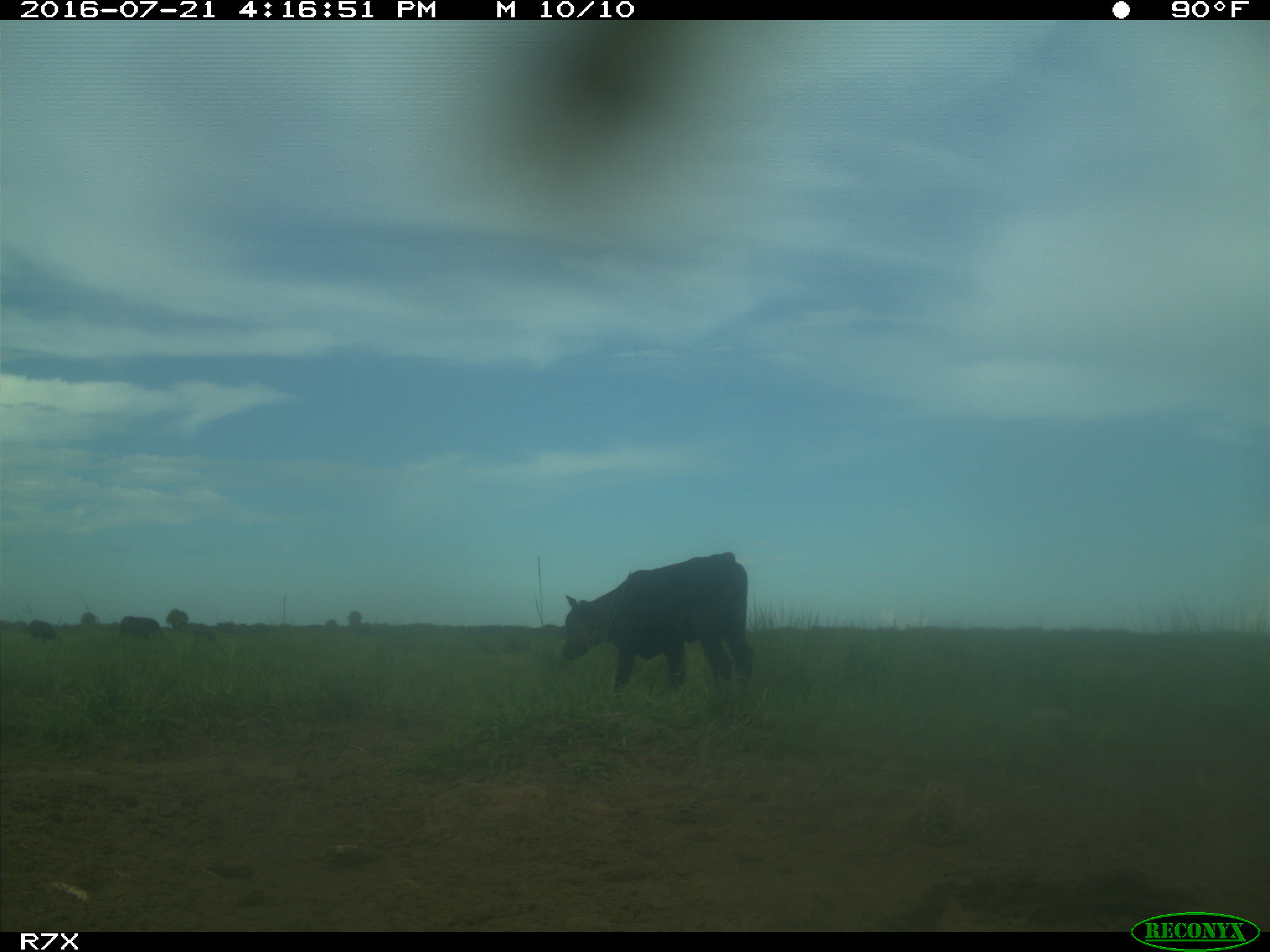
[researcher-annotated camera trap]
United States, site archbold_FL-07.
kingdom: Animalia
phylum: Chordata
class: Mammalia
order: Artiodactyla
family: Bovidae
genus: Bos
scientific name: Bos taurus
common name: domestic cow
Bos taurus (domestic cow).